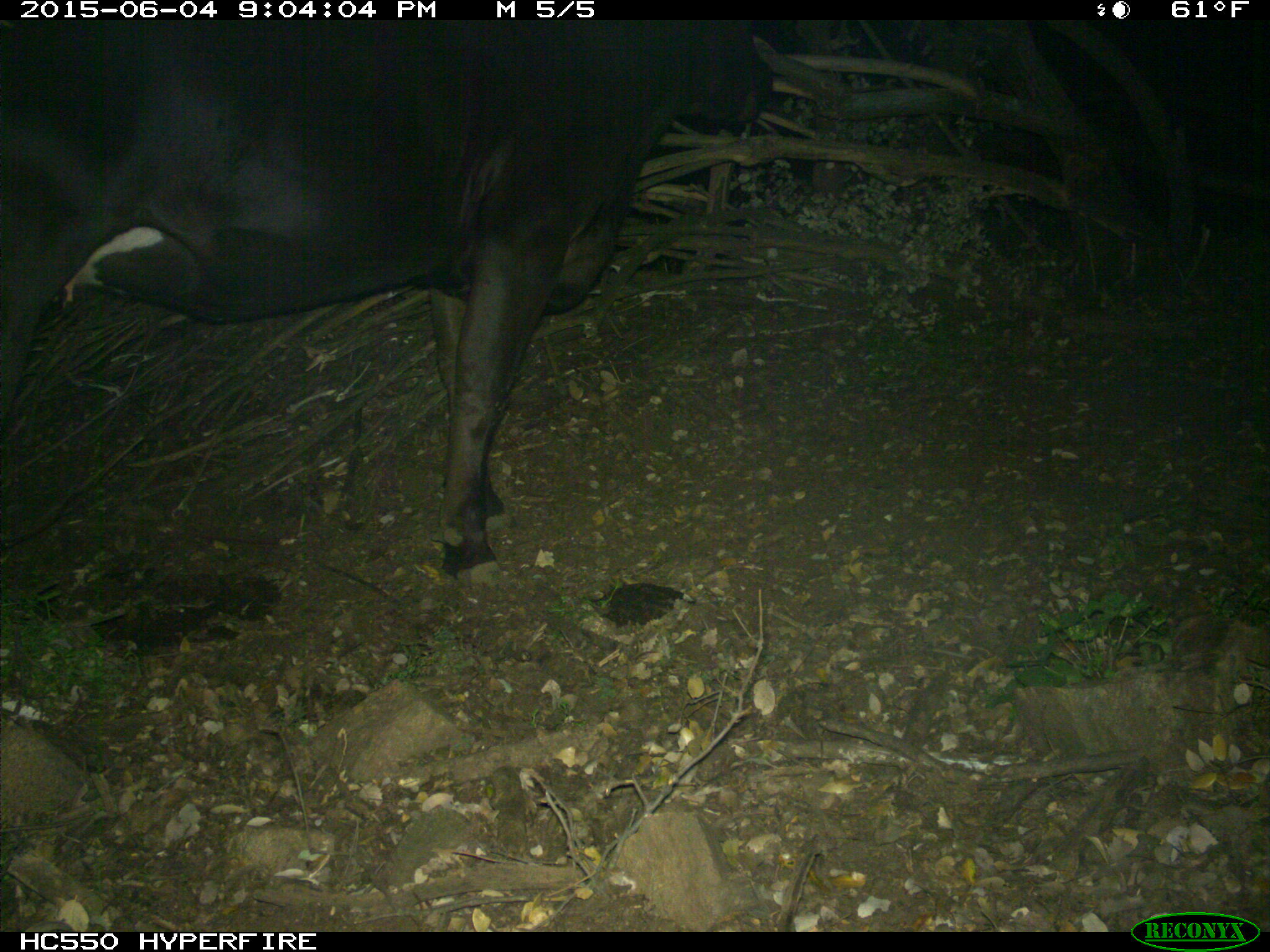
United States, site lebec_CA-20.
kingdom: Animalia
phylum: Chordata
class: Mammalia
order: Artiodactyla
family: Bovidae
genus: Bos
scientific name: Bos taurus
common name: domestic cow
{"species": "Bos taurus (domestic cow)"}